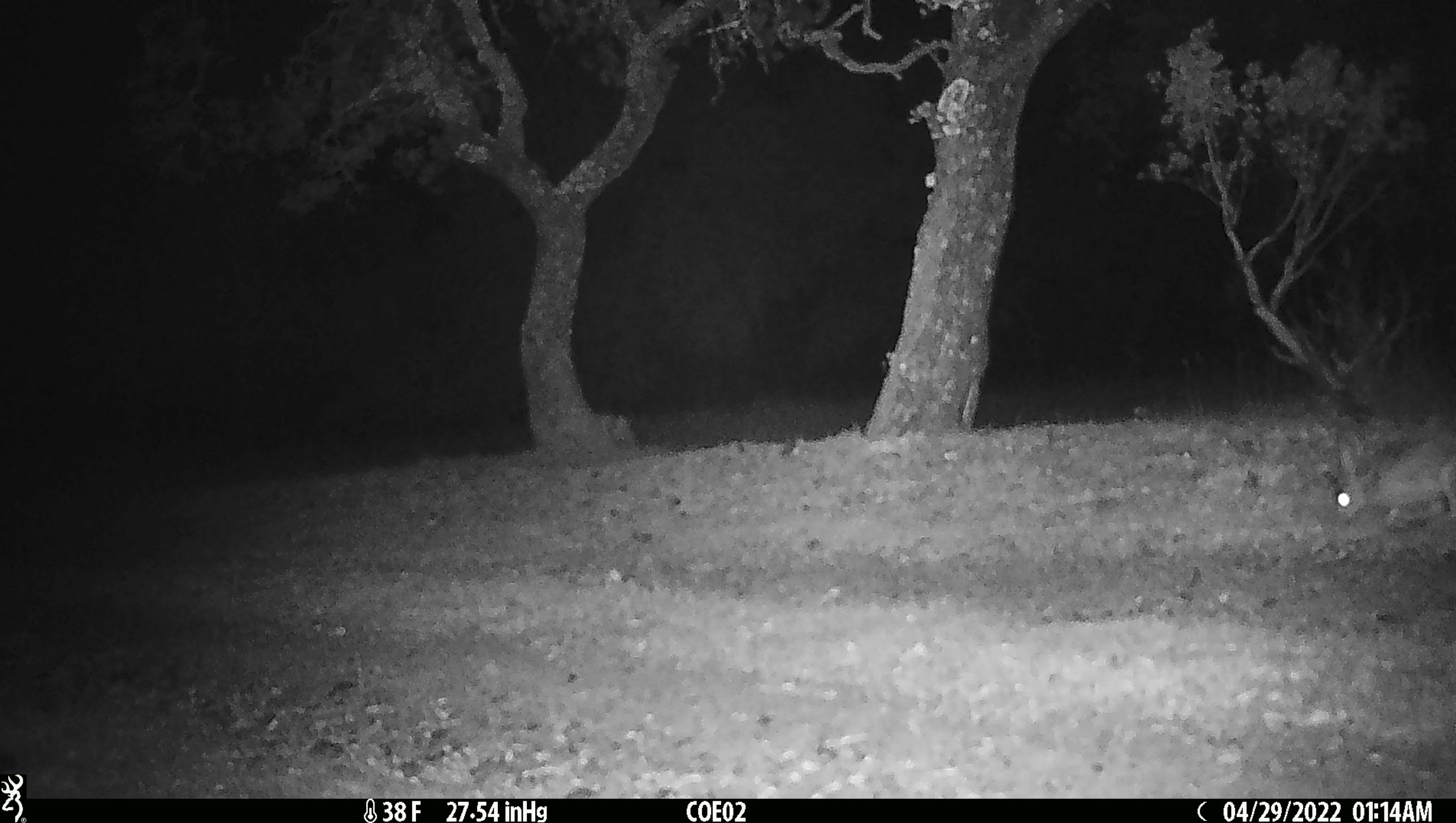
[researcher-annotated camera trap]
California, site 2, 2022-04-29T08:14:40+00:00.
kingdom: Animalia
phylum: Chordata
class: Mammalia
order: Lagomorpha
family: Leporidae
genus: Lepus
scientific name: Lepus californicus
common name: black-tailed jackrabbit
Black-tailed jackrabbit (Lepus californicus).